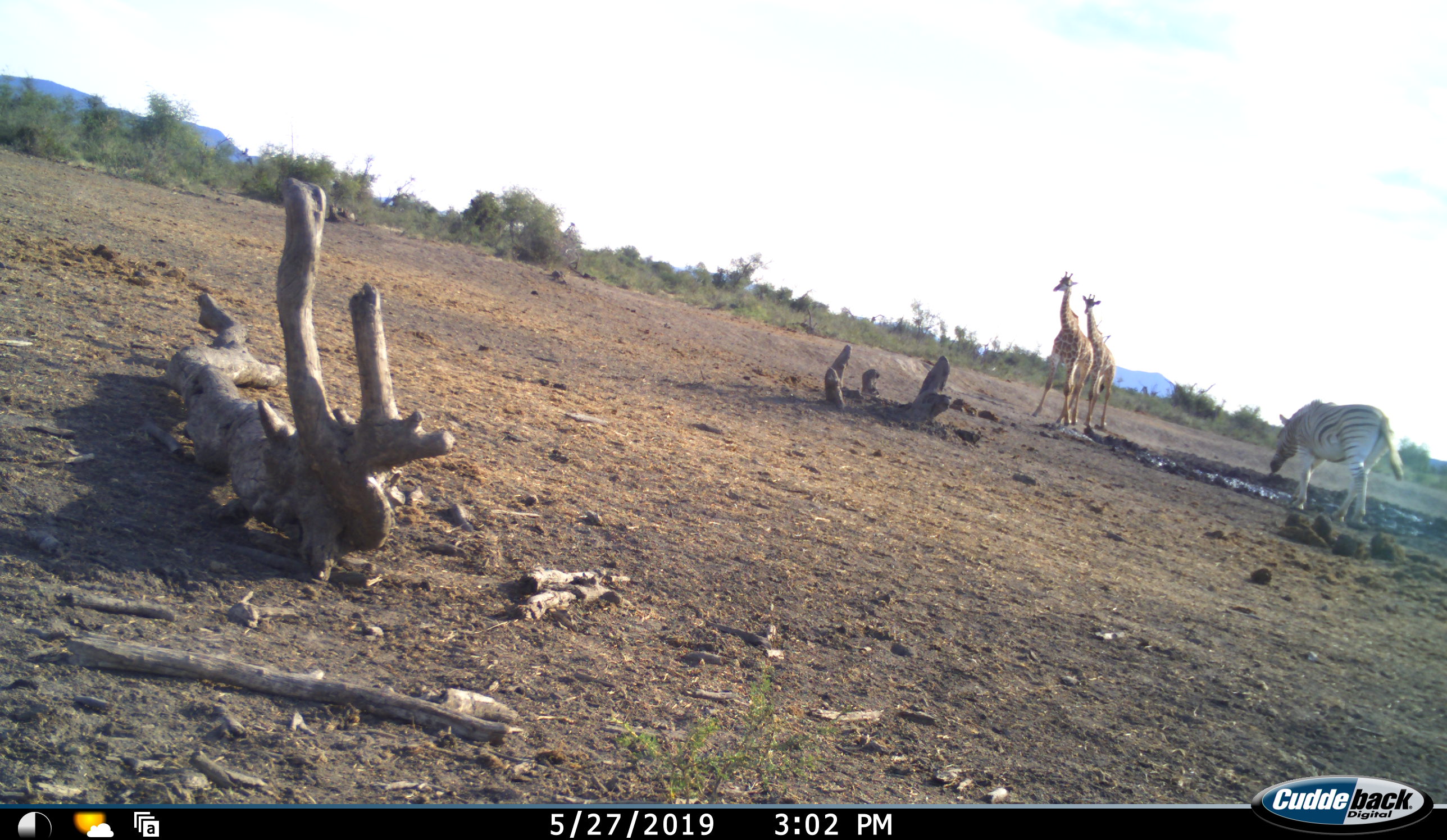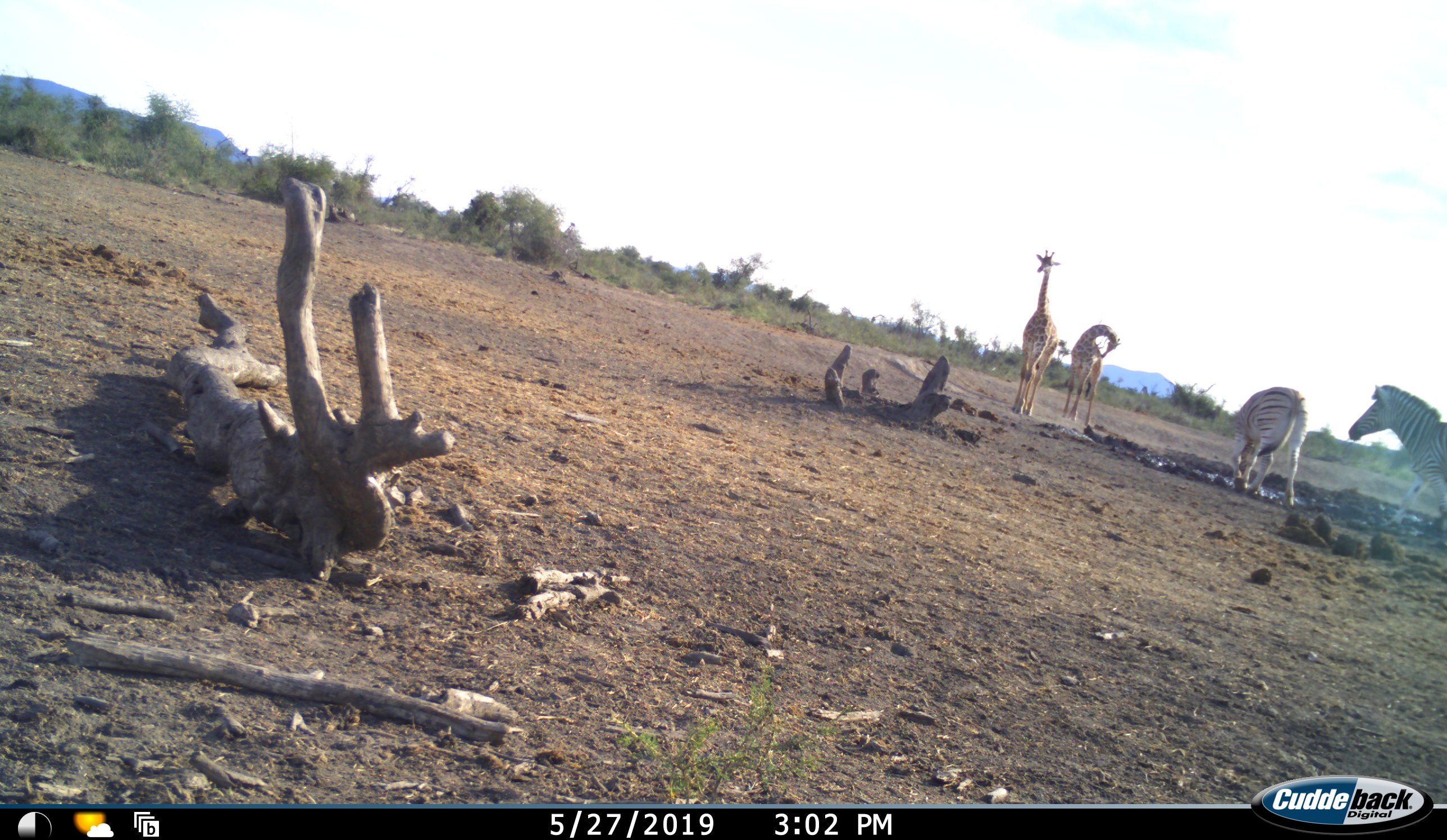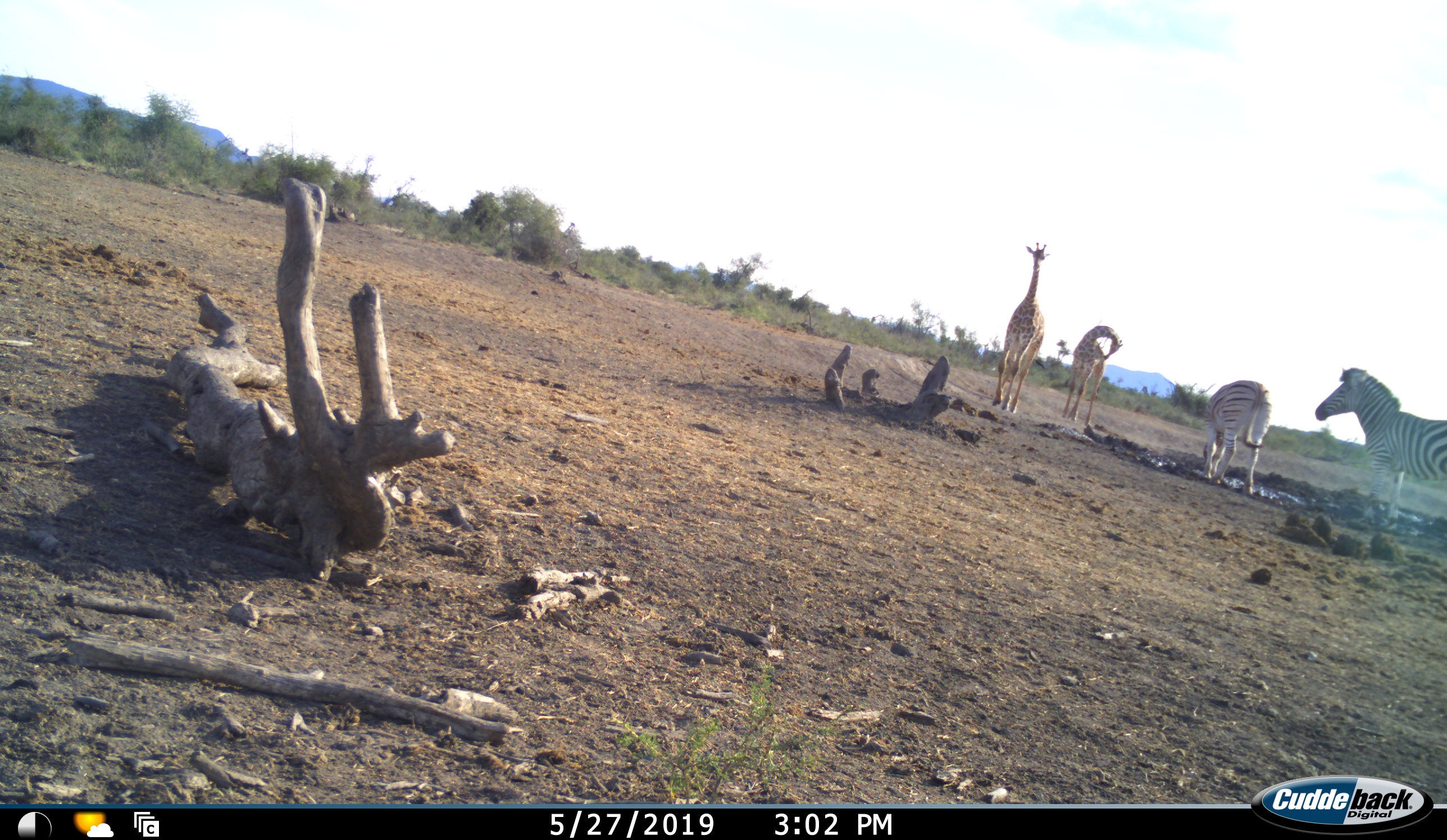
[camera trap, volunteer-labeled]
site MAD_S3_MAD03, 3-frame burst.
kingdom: Animalia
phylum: Chordata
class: Mammalia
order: Artiodactyla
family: Giraffidae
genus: Giraffa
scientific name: Giraffa camelopardalis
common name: giraffe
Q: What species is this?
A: Giraffe (Giraffa camelopardalis).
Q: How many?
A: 2.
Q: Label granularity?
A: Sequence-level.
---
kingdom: Animalia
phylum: Chordata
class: Mammalia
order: Perissodactyla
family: Equidae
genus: Equus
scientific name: Equus quagga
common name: plains zebra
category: zebraplains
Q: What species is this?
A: Zebraplains (plains zebra) (Equus quagga).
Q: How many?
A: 2.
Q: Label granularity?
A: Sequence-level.